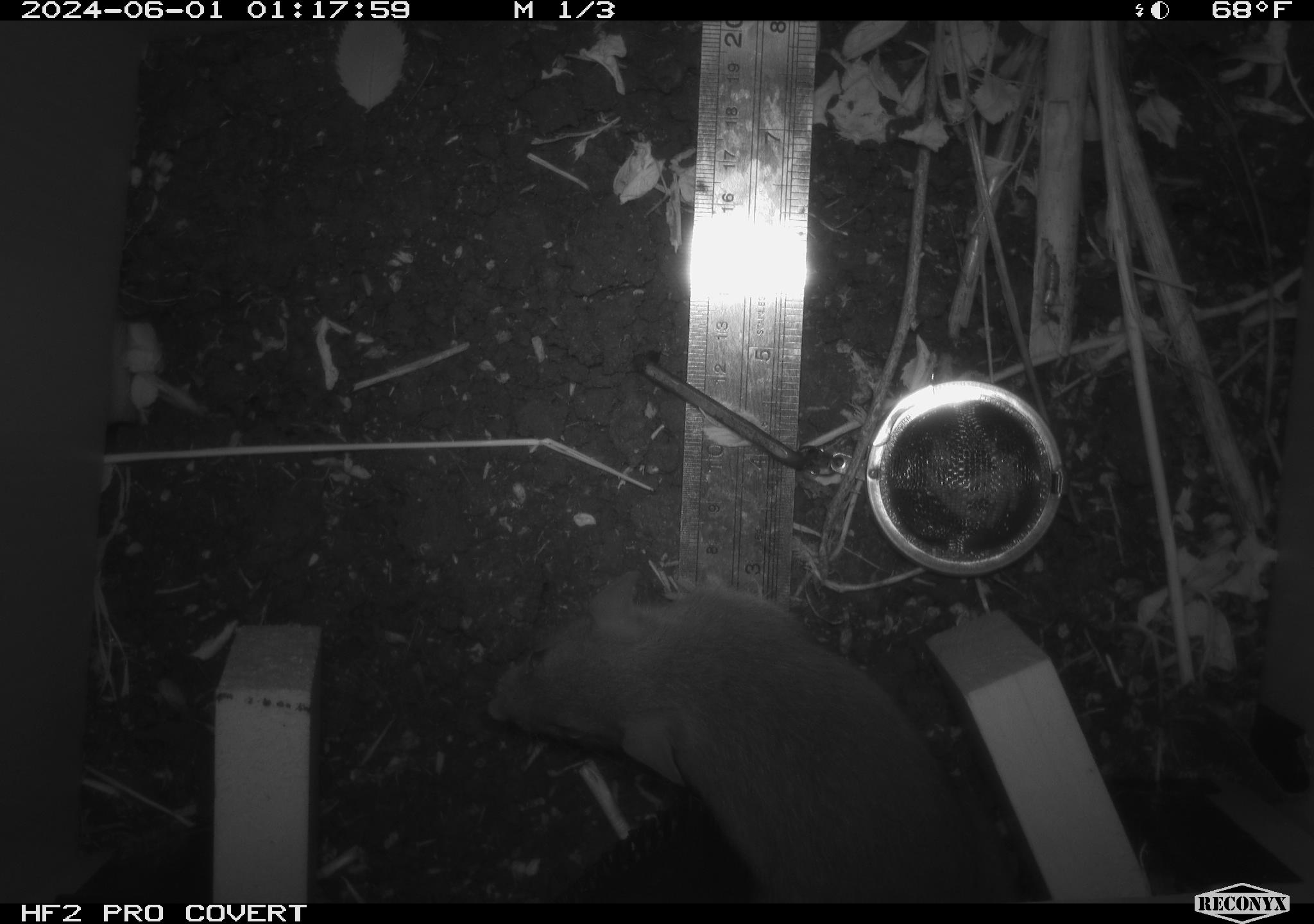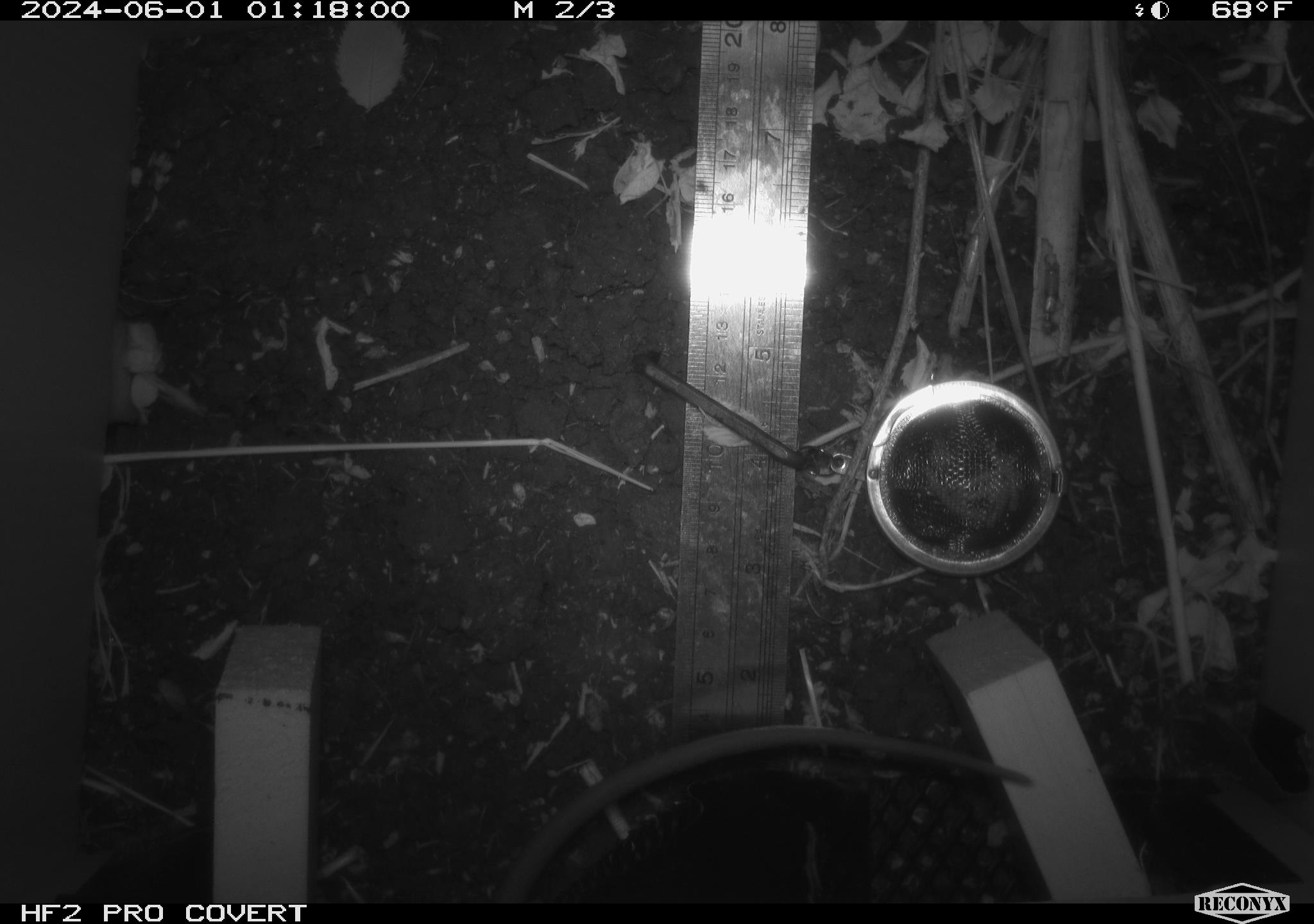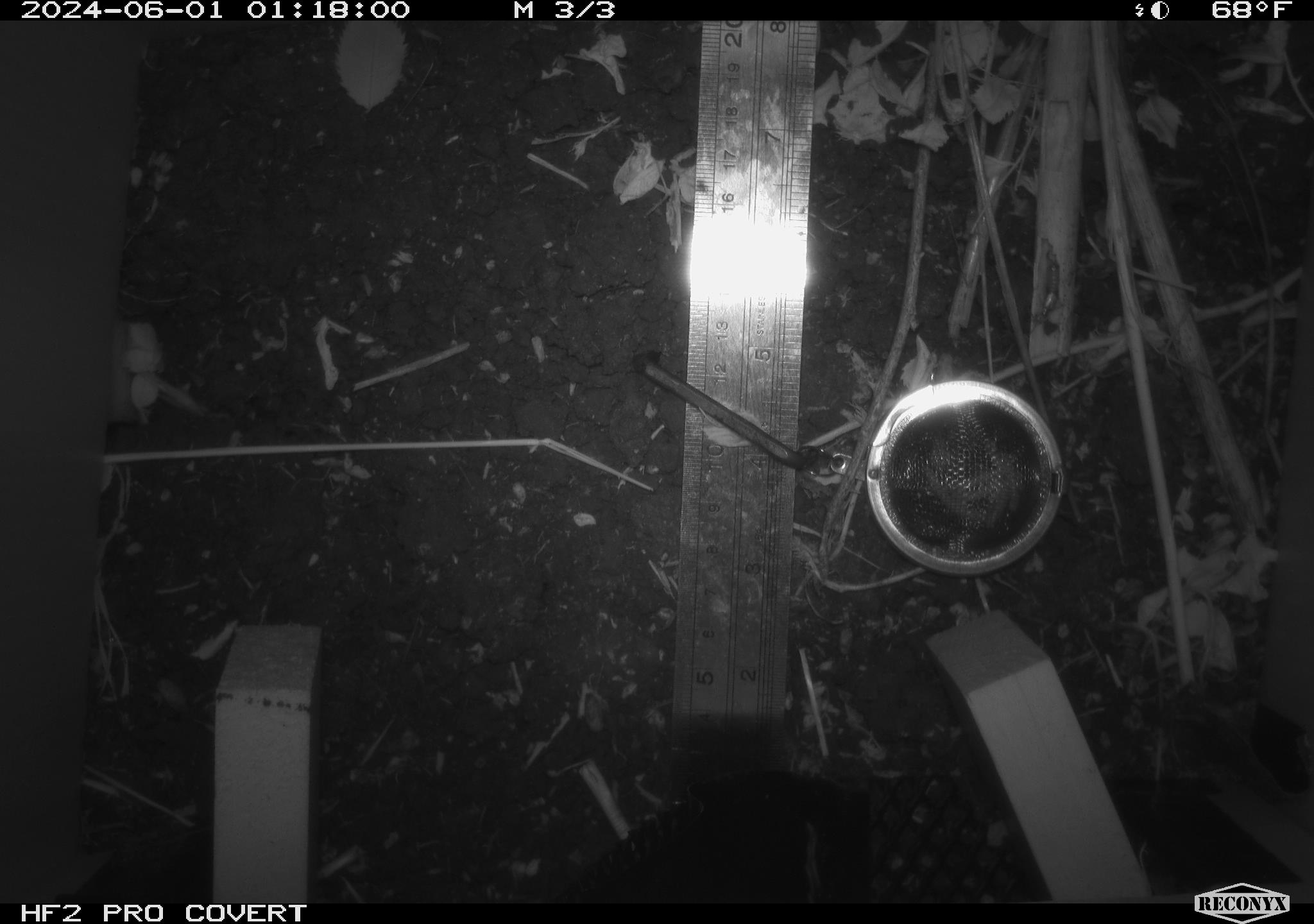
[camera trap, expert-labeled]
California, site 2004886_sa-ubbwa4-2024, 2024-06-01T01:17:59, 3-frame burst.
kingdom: Animalia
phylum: Chordata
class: Mammalia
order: Rodentia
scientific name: Rodentia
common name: woodrat or rat or mouse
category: woodrat or rat or mouse species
Woodrat or rat or mouse species (woodrat or rat or mouse) (Rodentia).